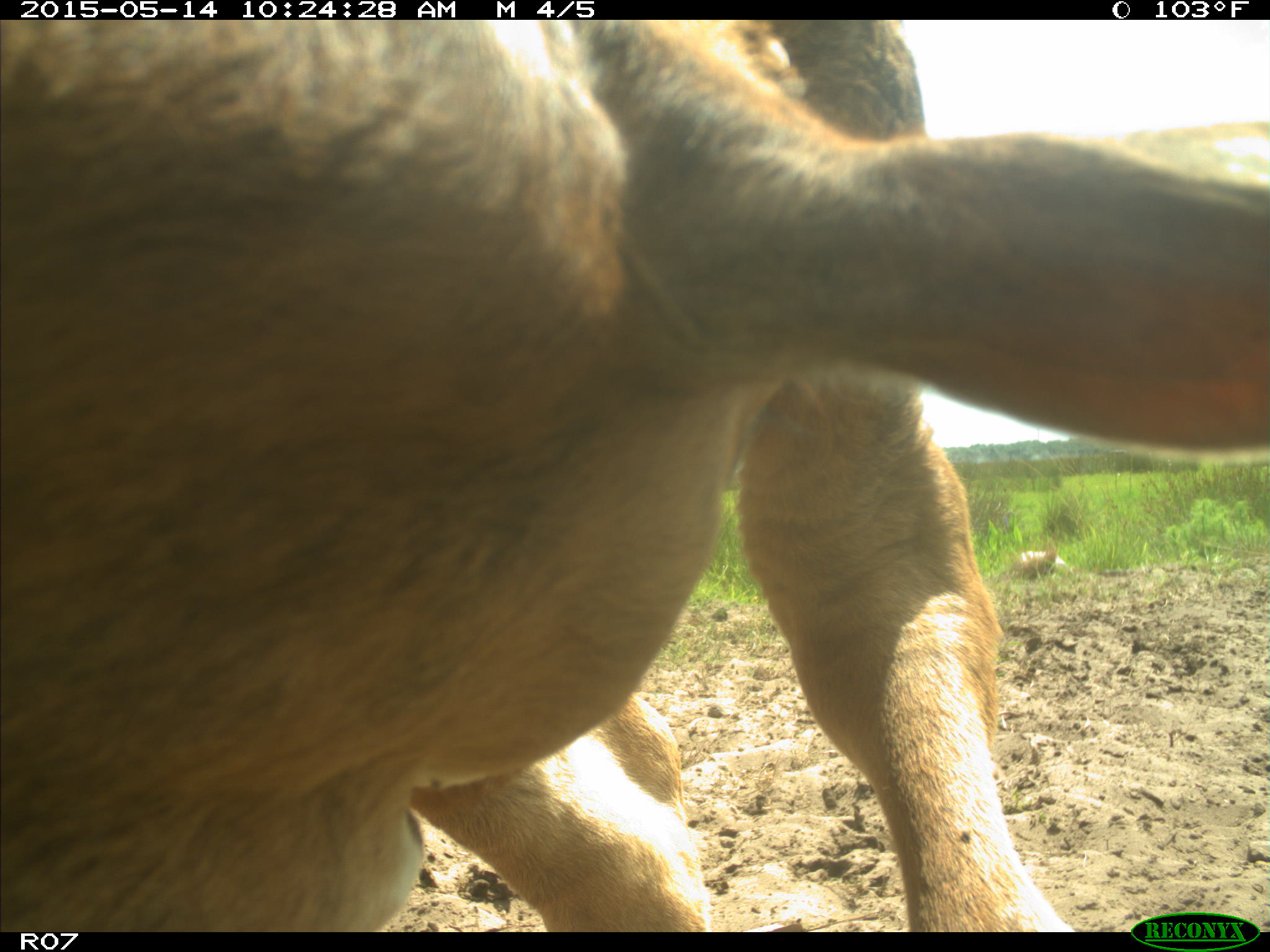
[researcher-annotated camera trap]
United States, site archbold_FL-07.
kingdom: Animalia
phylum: Chordata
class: Mammalia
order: Artiodactyla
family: Bovidae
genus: Bos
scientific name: Bos taurus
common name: domestic cow